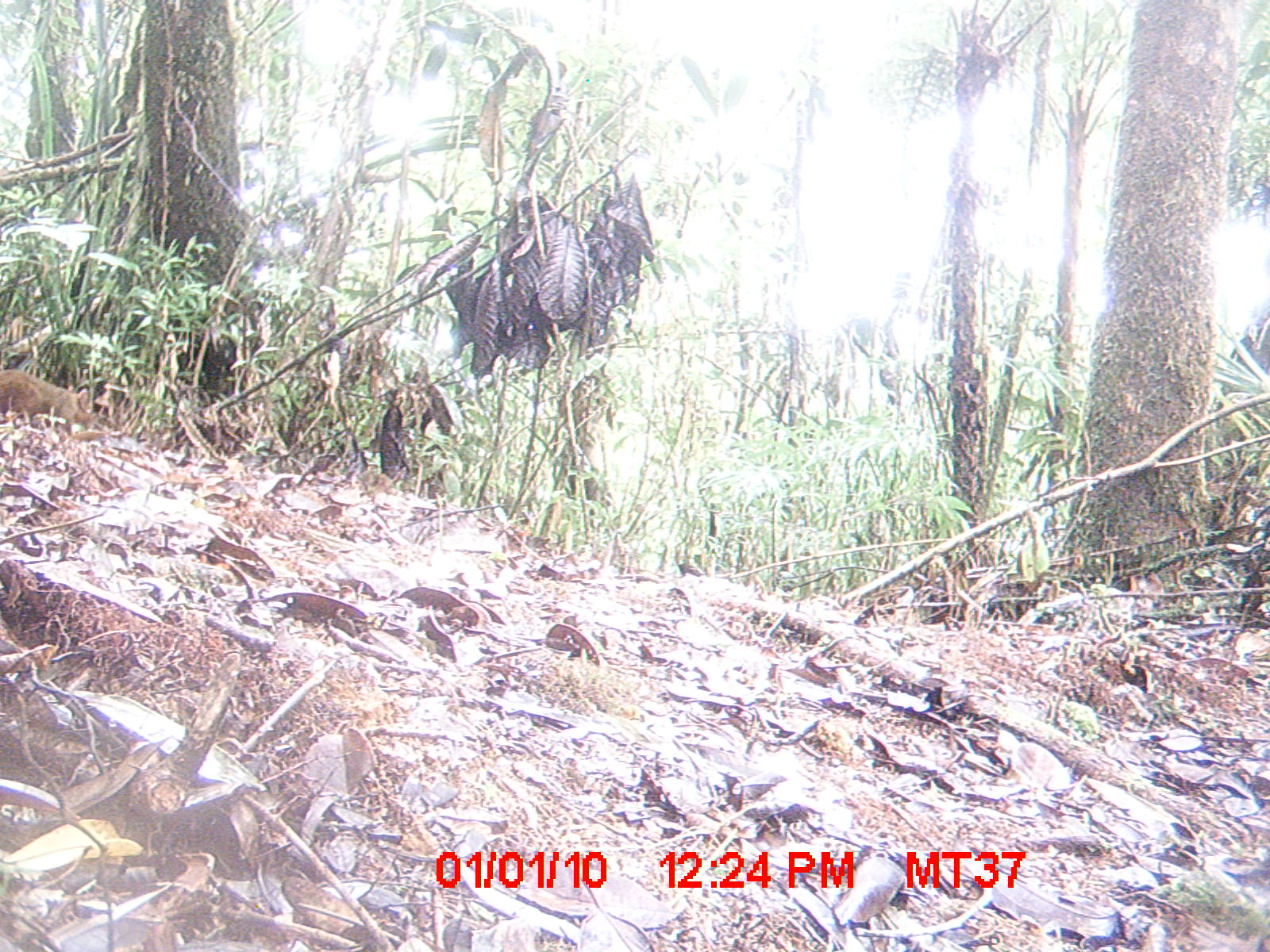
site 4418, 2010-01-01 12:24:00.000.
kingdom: Animalia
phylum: Chordata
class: Mammalia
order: Rodentia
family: Nesomyidae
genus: Hypogeomys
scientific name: Hypogeomys antimena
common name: malagasy giant rat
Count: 1.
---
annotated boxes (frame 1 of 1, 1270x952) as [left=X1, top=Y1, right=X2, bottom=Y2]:
hypogeomys antimena: [left=0, top=369, right=92, bottom=425]